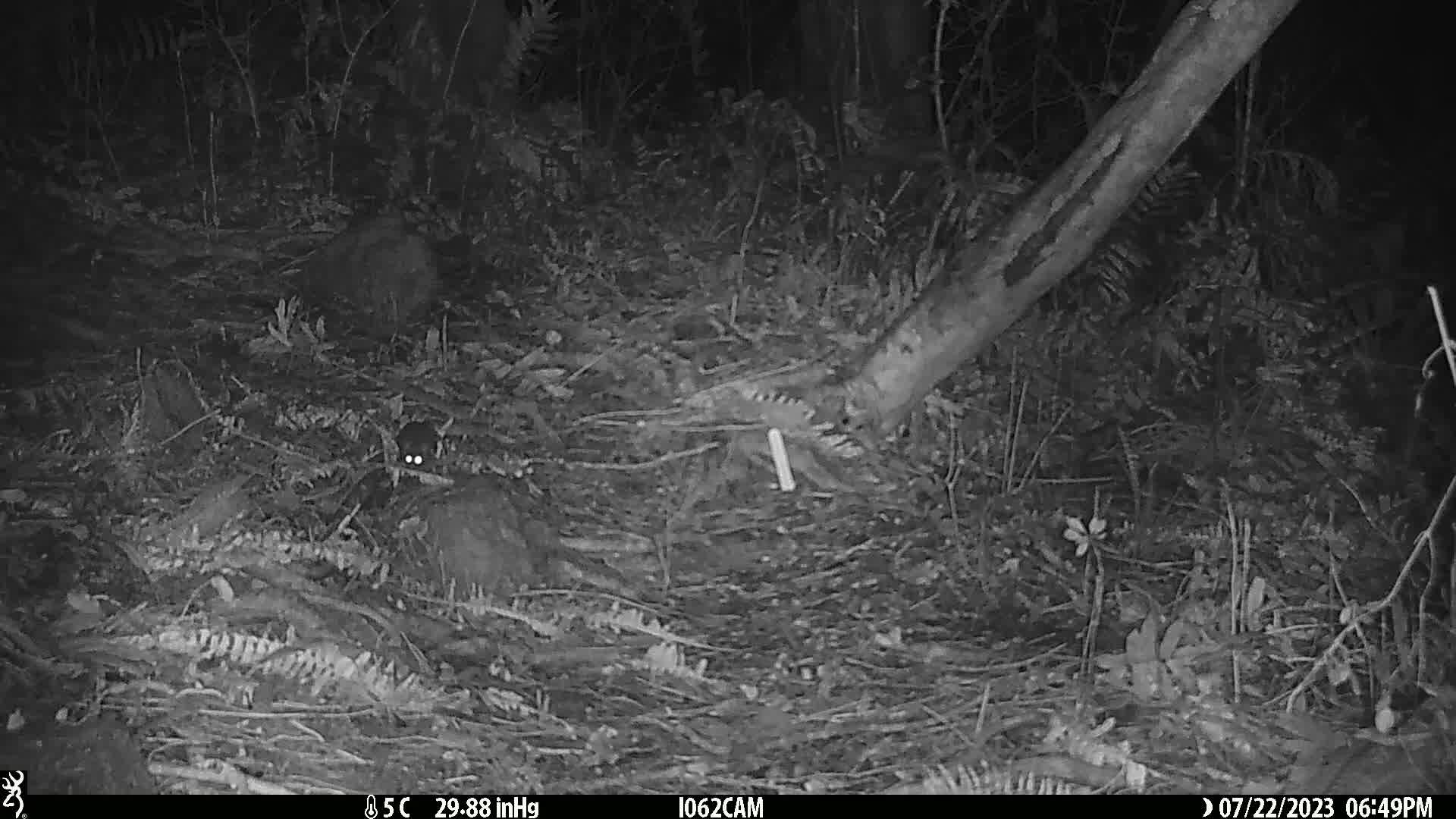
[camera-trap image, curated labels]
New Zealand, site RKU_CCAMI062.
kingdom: Animalia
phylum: Chordata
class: Mammalia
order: Rodentia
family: Muridae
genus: Rattus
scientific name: Rattus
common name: rat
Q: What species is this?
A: Rat (Rattus).